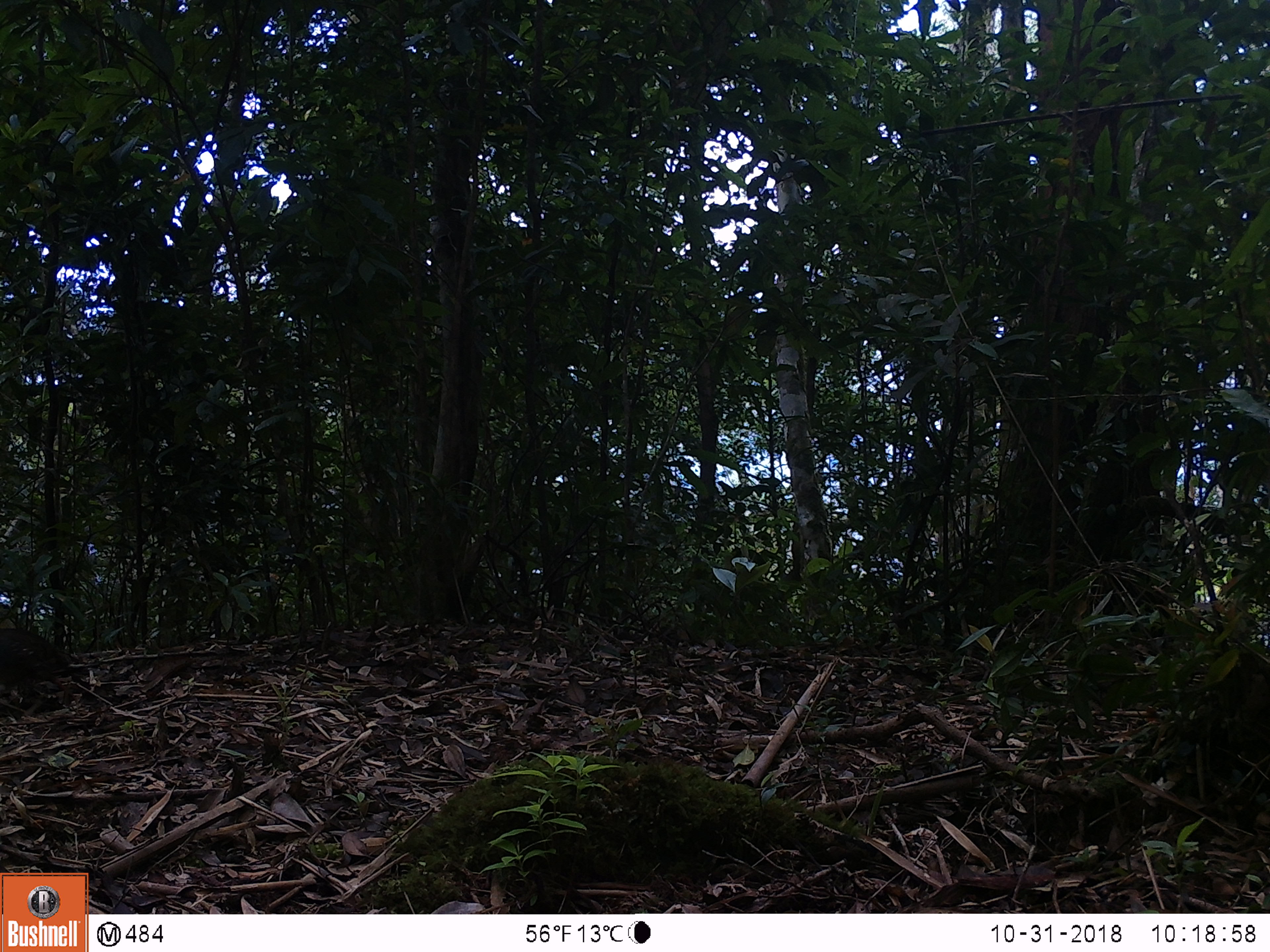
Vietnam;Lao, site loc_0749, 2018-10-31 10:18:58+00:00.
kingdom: Animalia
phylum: Chordata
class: Aves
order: Galliformes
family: Phasianidae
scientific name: Phasianidae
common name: partridge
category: unidentified partridge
Unidentified partridge (partridge) (Phasianidae). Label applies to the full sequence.